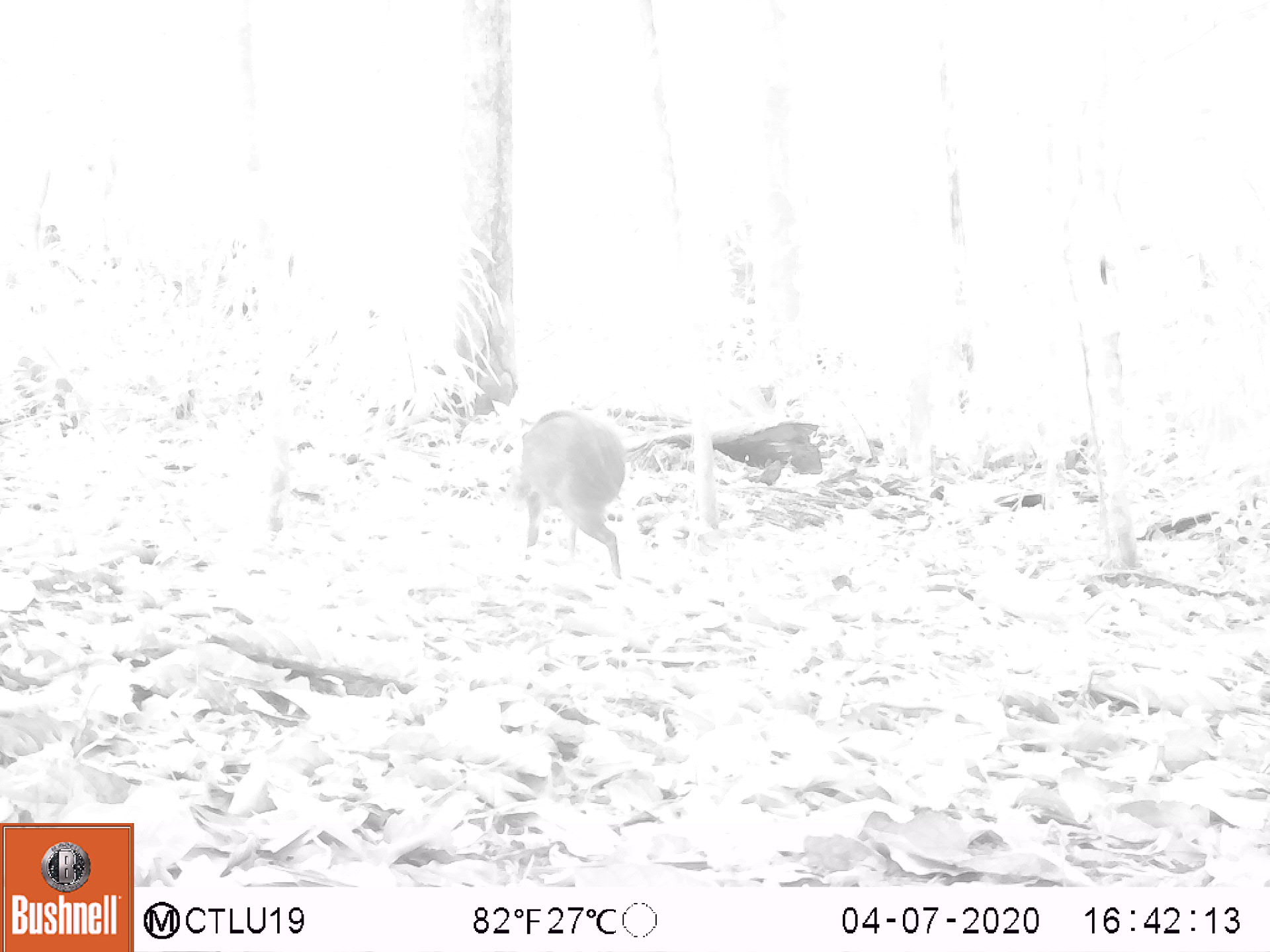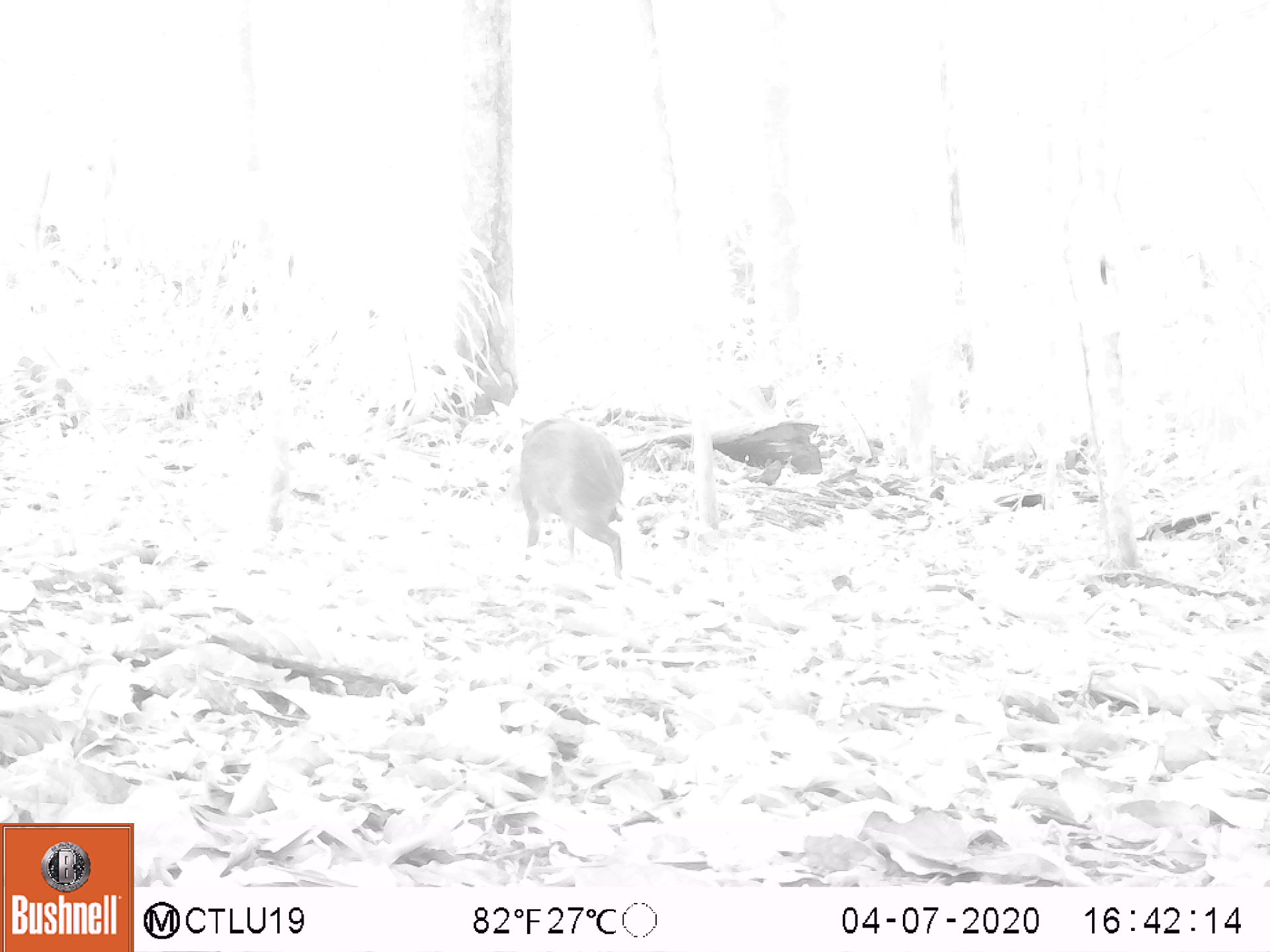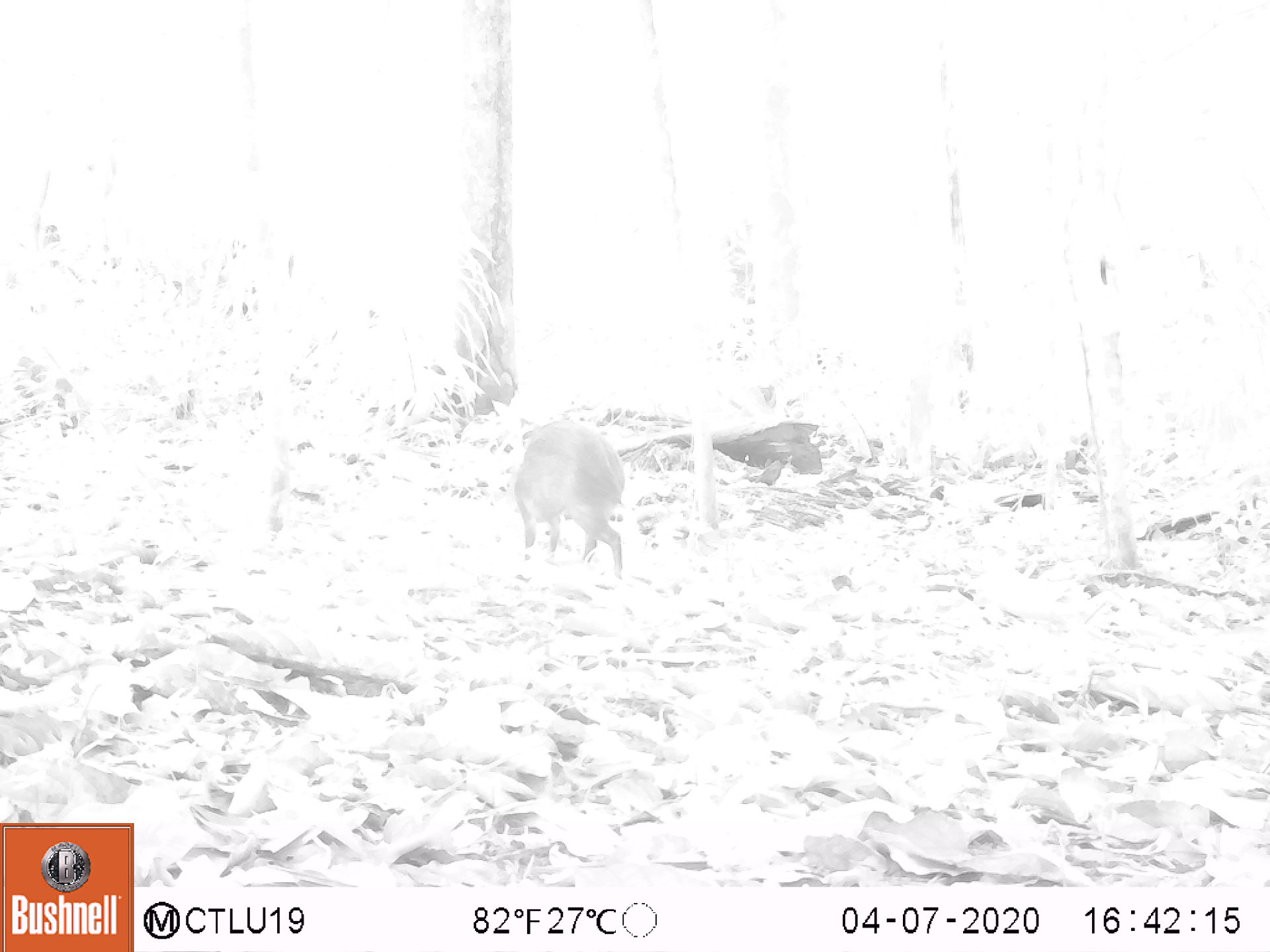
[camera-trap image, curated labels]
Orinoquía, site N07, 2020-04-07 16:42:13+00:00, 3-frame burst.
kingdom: Animalia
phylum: Chordata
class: Mammalia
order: Rodentia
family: Dasyproctidae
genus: Dasyprocta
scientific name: Dasyprocta fuliginosa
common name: black agouti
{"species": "black agouti (Dasyprocta fuliginosa)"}